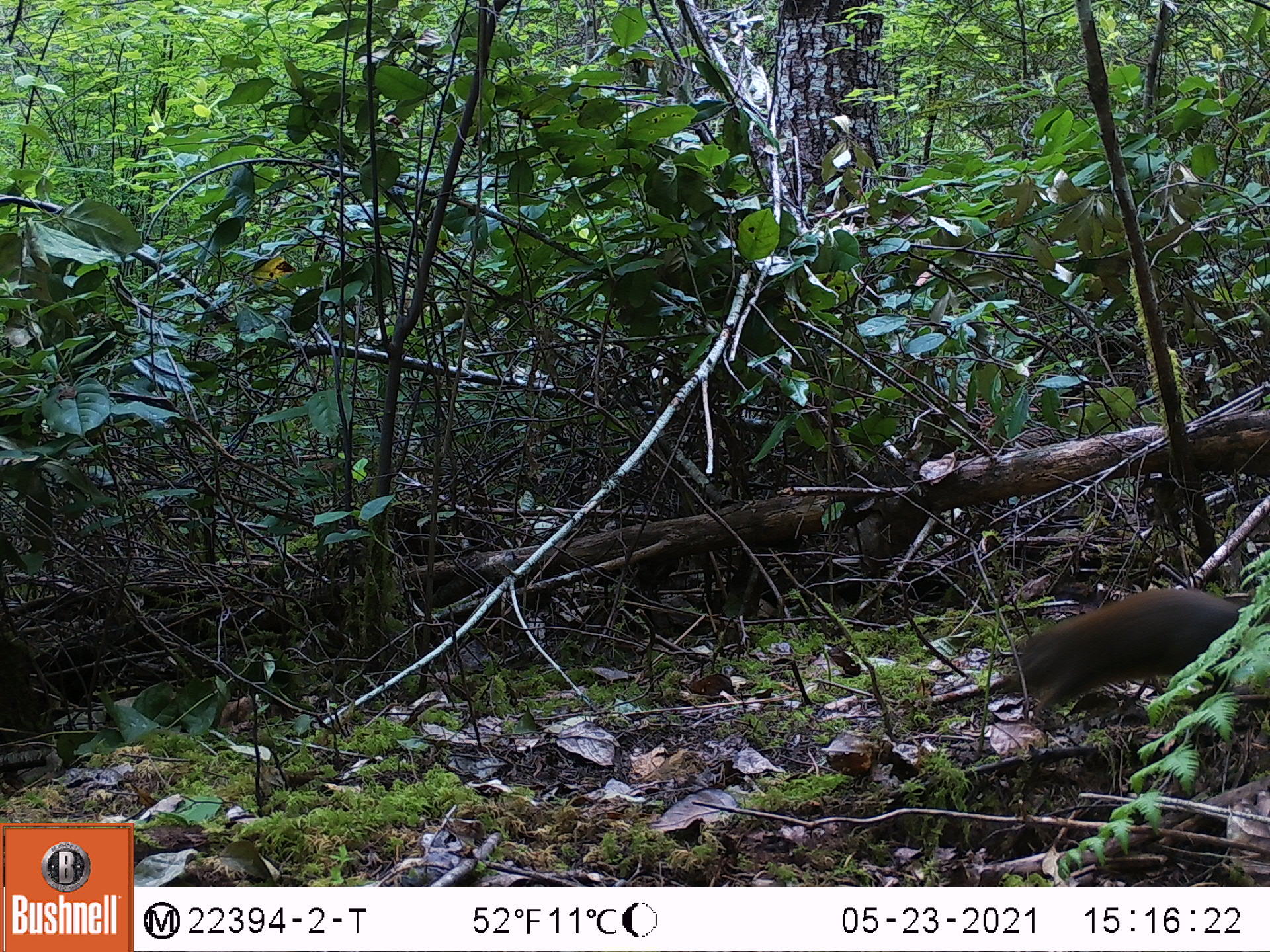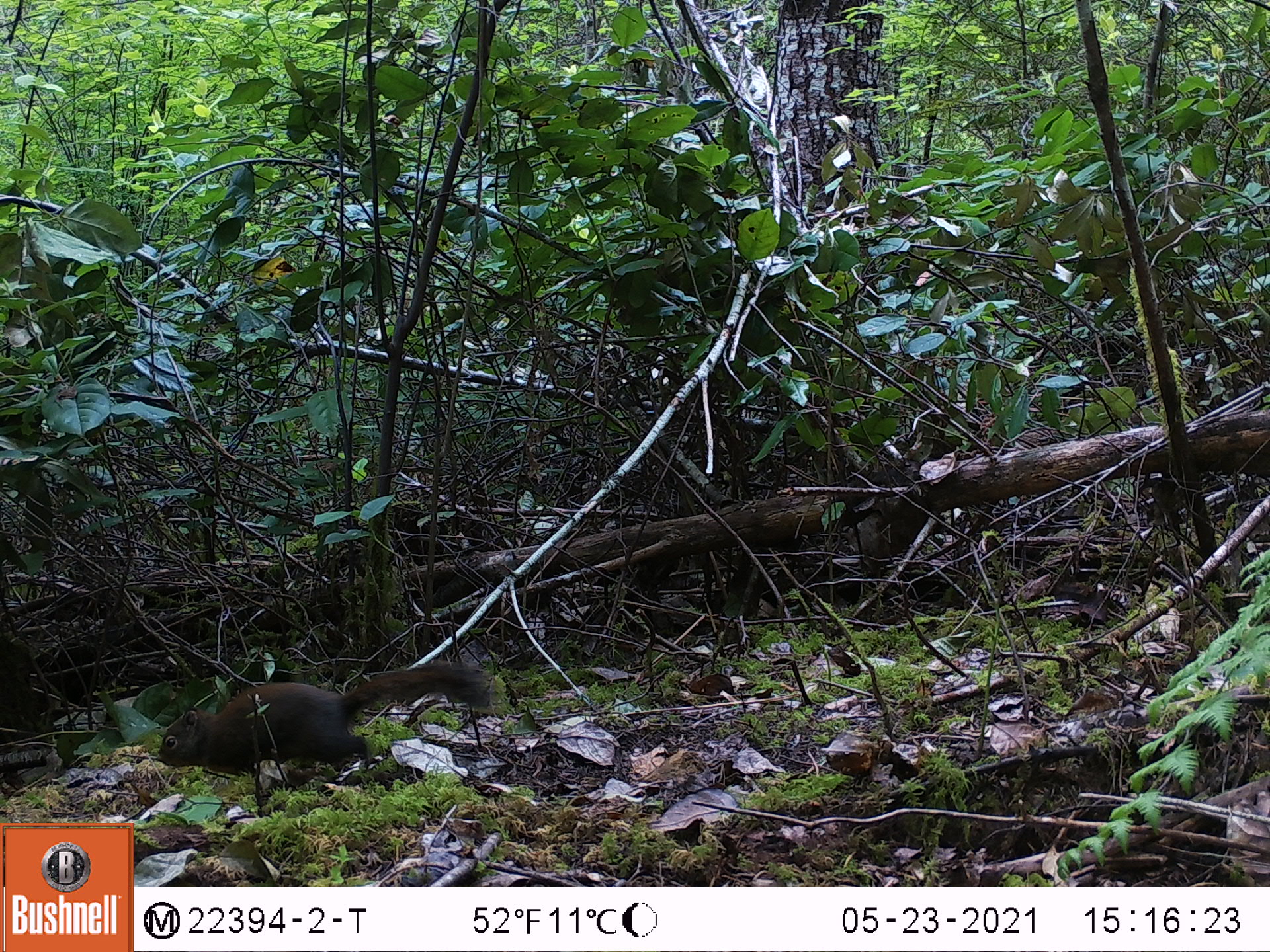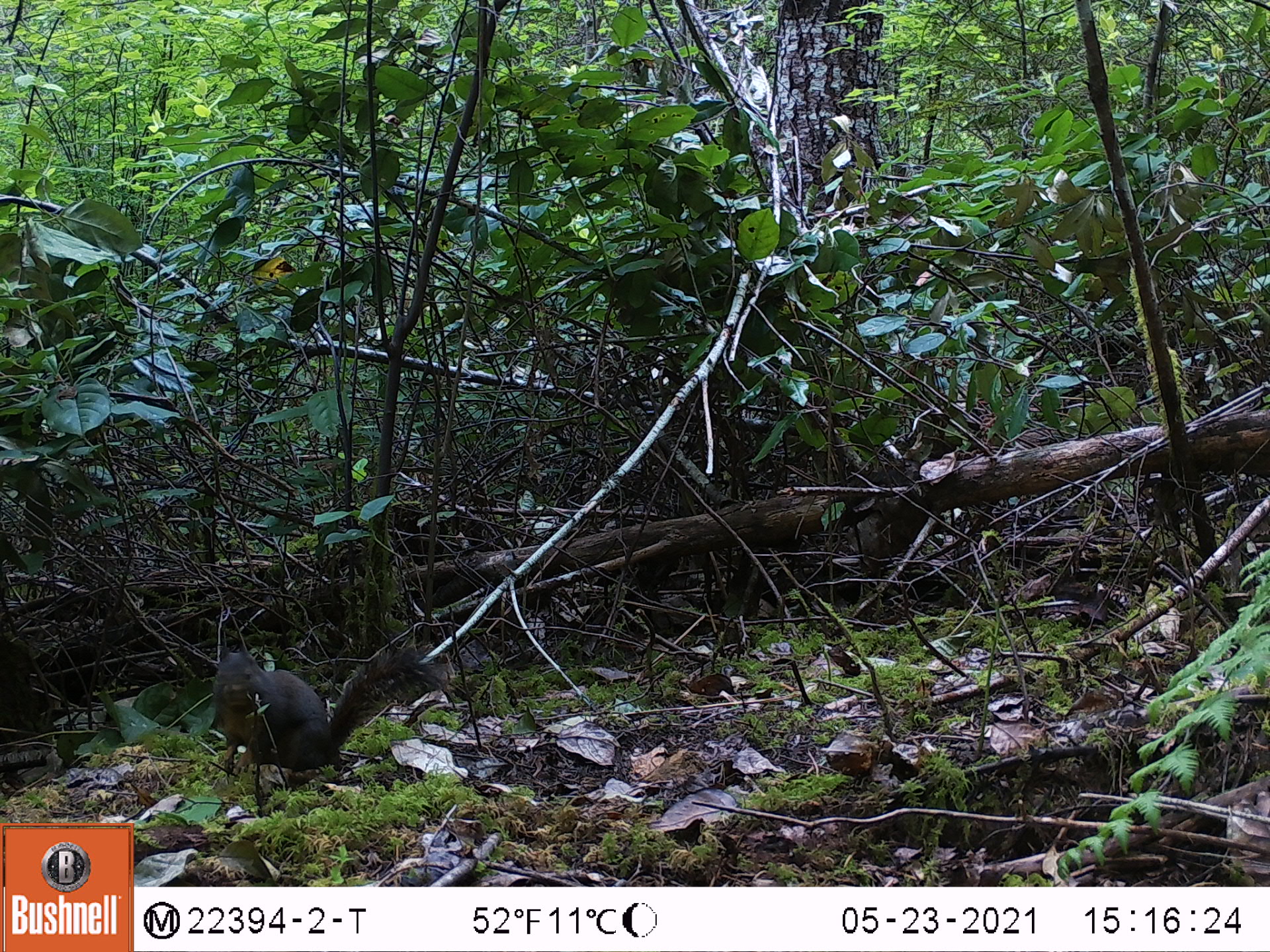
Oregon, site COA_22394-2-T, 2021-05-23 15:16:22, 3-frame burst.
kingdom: Animalia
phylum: Chordata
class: Mammalia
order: Rodentia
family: Sciuridae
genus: Tamiasciurus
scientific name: Tamiasciurus douglasii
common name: douglas squirrel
Douglas squirrel (Tamiasciurus douglasii).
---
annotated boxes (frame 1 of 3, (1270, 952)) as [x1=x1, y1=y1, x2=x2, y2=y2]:
douglas squirrel: [x1=991, y1=556, x2=1269, y2=736]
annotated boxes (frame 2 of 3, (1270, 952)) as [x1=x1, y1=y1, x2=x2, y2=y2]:
douglas squirrel: [x1=141, y1=630, x2=530, y2=807]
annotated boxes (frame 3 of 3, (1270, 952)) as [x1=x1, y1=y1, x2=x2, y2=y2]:
douglas squirrel: [x1=186, y1=602, x2=469, y2=803]